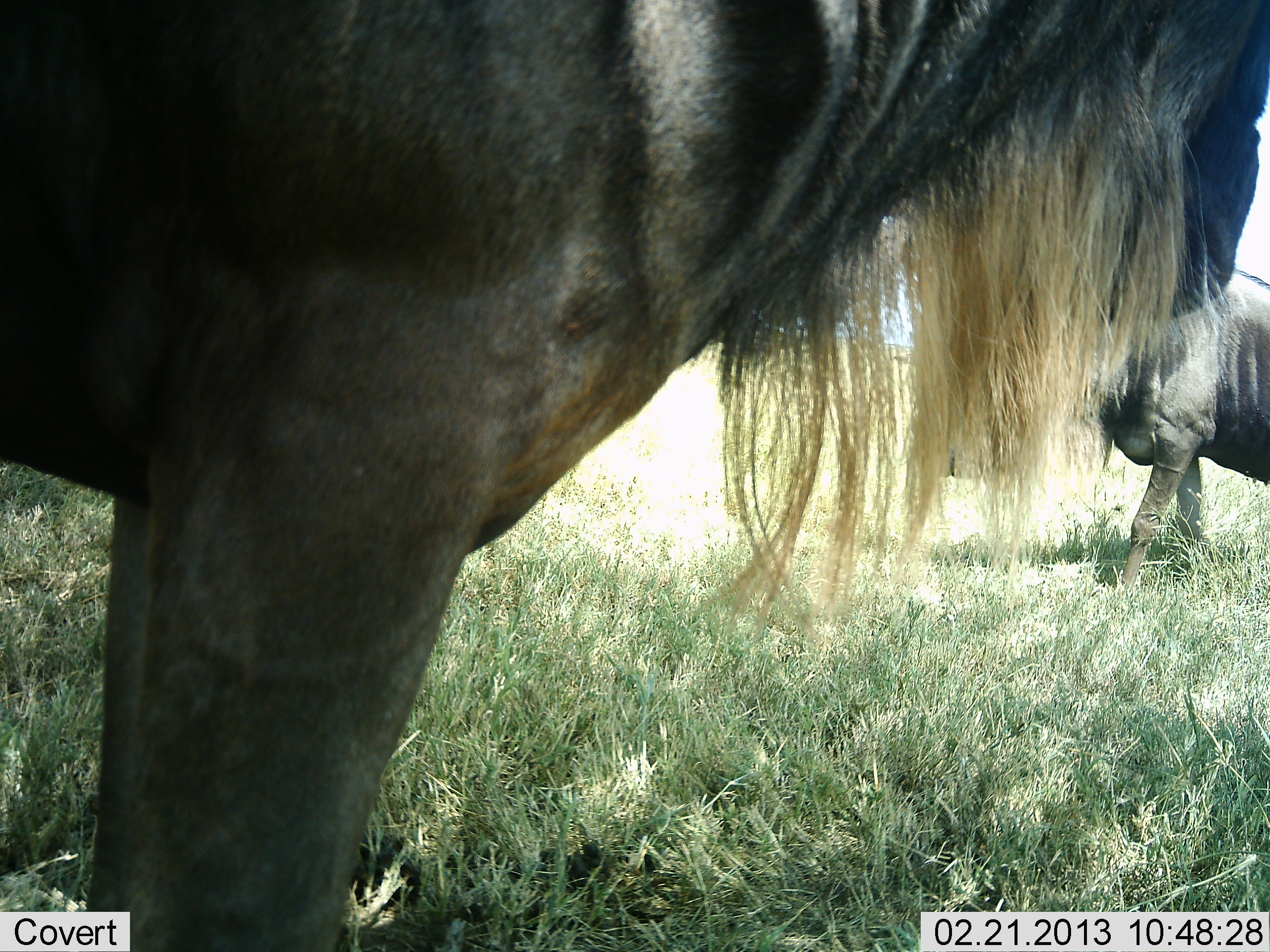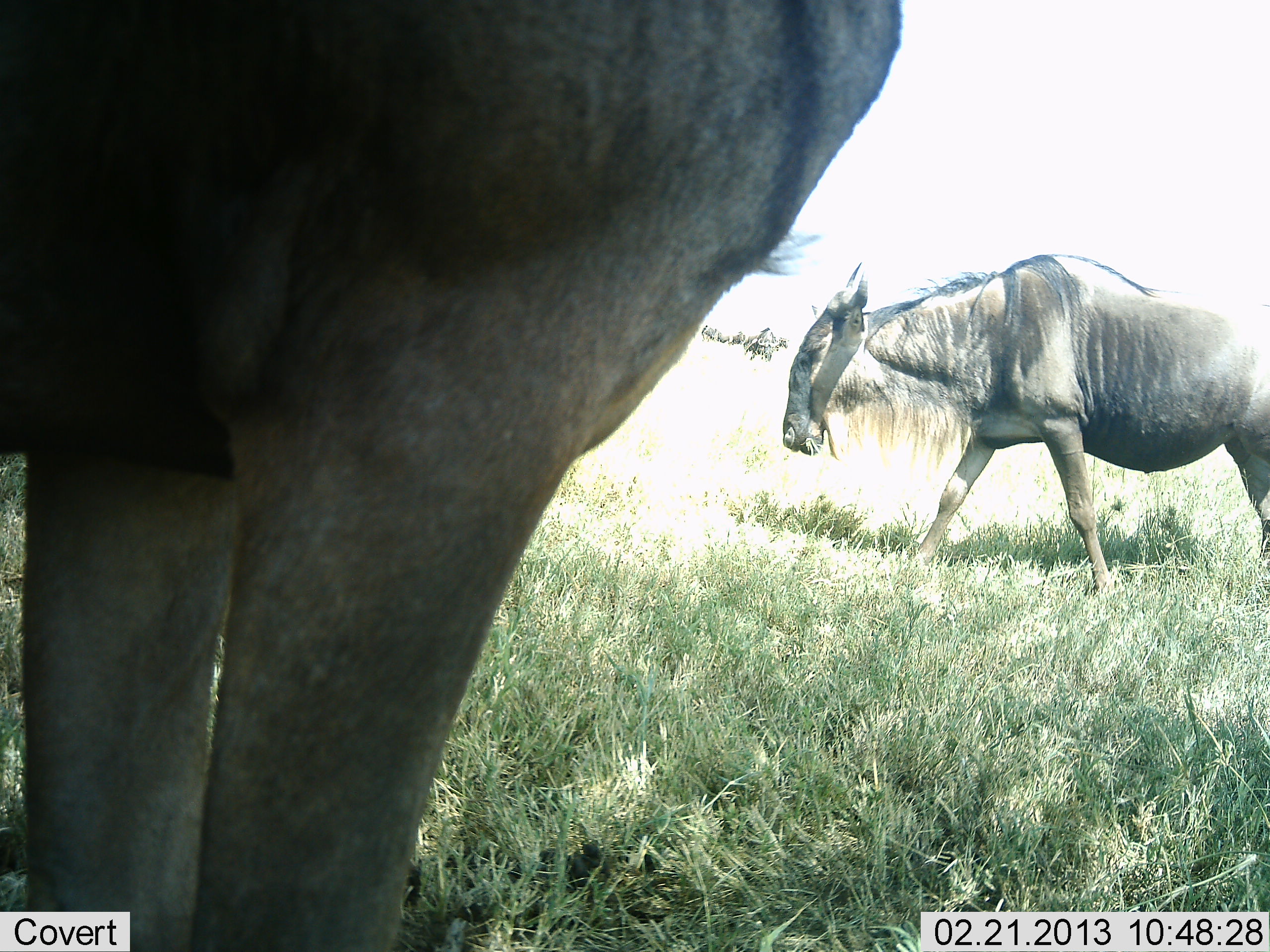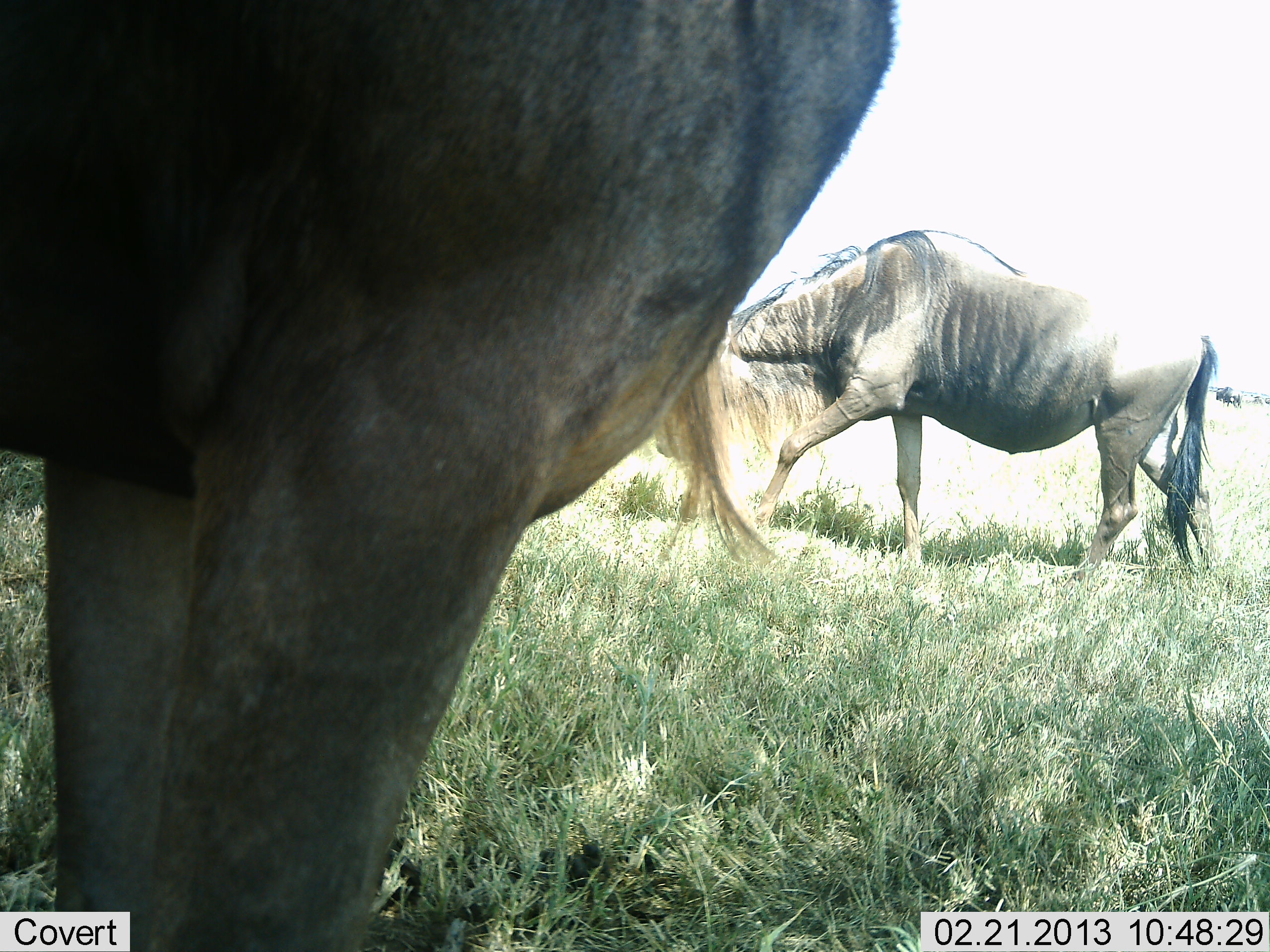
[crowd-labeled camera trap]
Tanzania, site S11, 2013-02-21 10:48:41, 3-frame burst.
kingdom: Animalia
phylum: Chordata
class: Mammalia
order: Artiodactyla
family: Bovidae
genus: Connochaetes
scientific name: Connochaetes taurinus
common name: blue wildebeest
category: wildebeest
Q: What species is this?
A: Wildebeest (blue wildebeest) (Connochaetes taurinus).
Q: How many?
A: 2.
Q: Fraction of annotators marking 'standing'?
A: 57%.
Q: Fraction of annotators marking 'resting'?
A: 0%.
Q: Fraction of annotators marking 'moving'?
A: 79%.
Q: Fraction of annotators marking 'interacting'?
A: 7%.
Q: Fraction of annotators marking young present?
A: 0%.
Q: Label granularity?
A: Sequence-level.